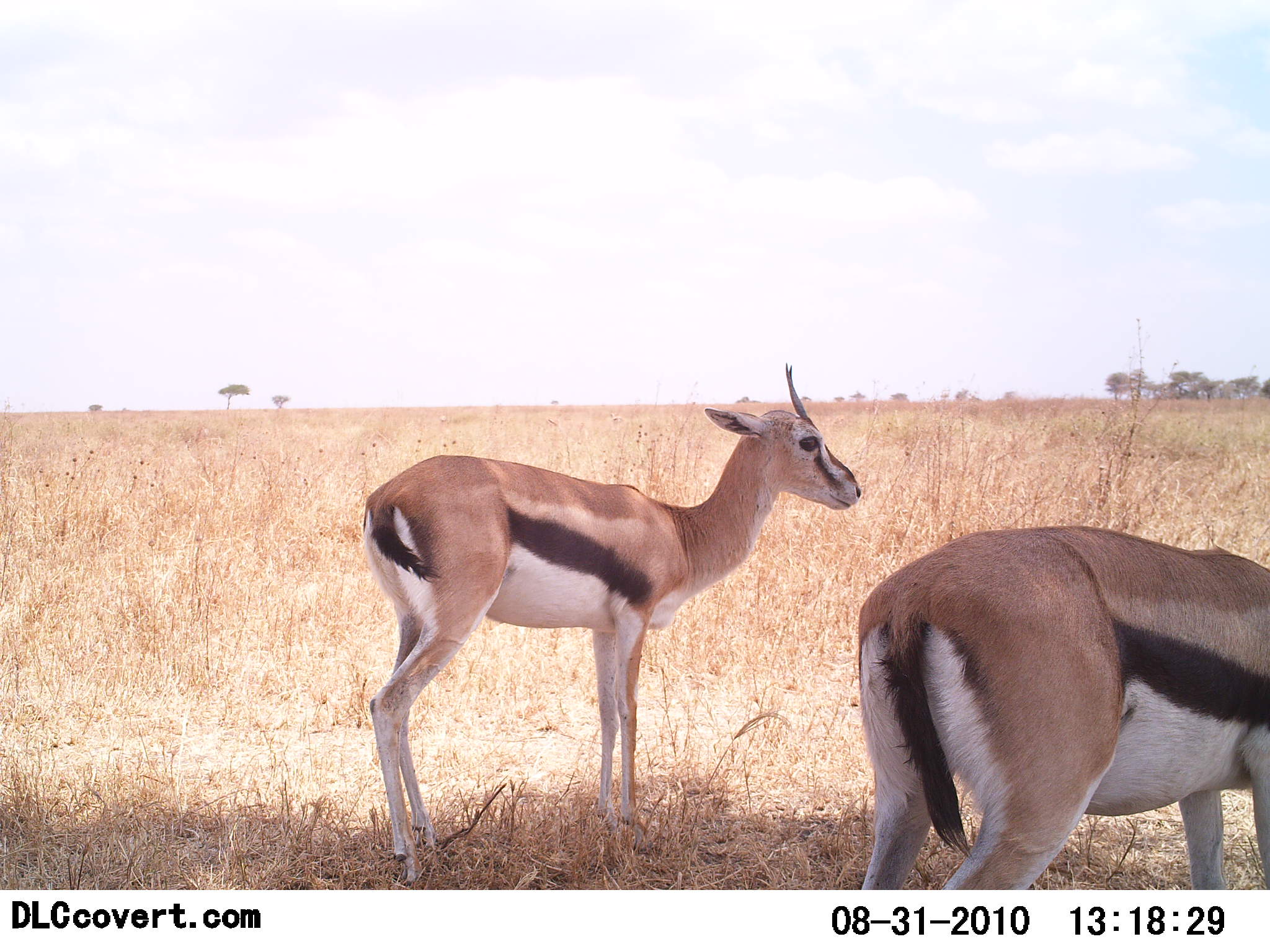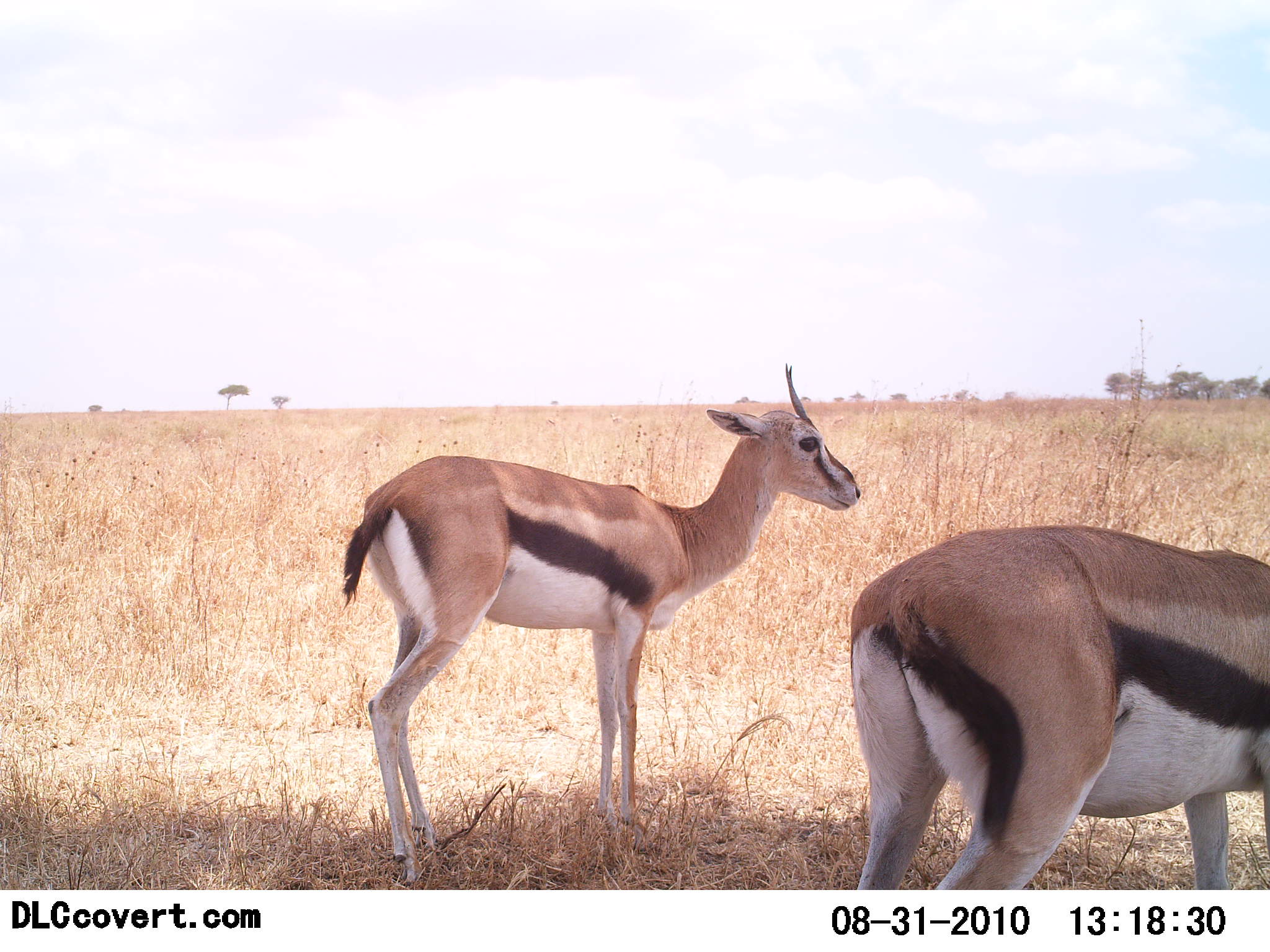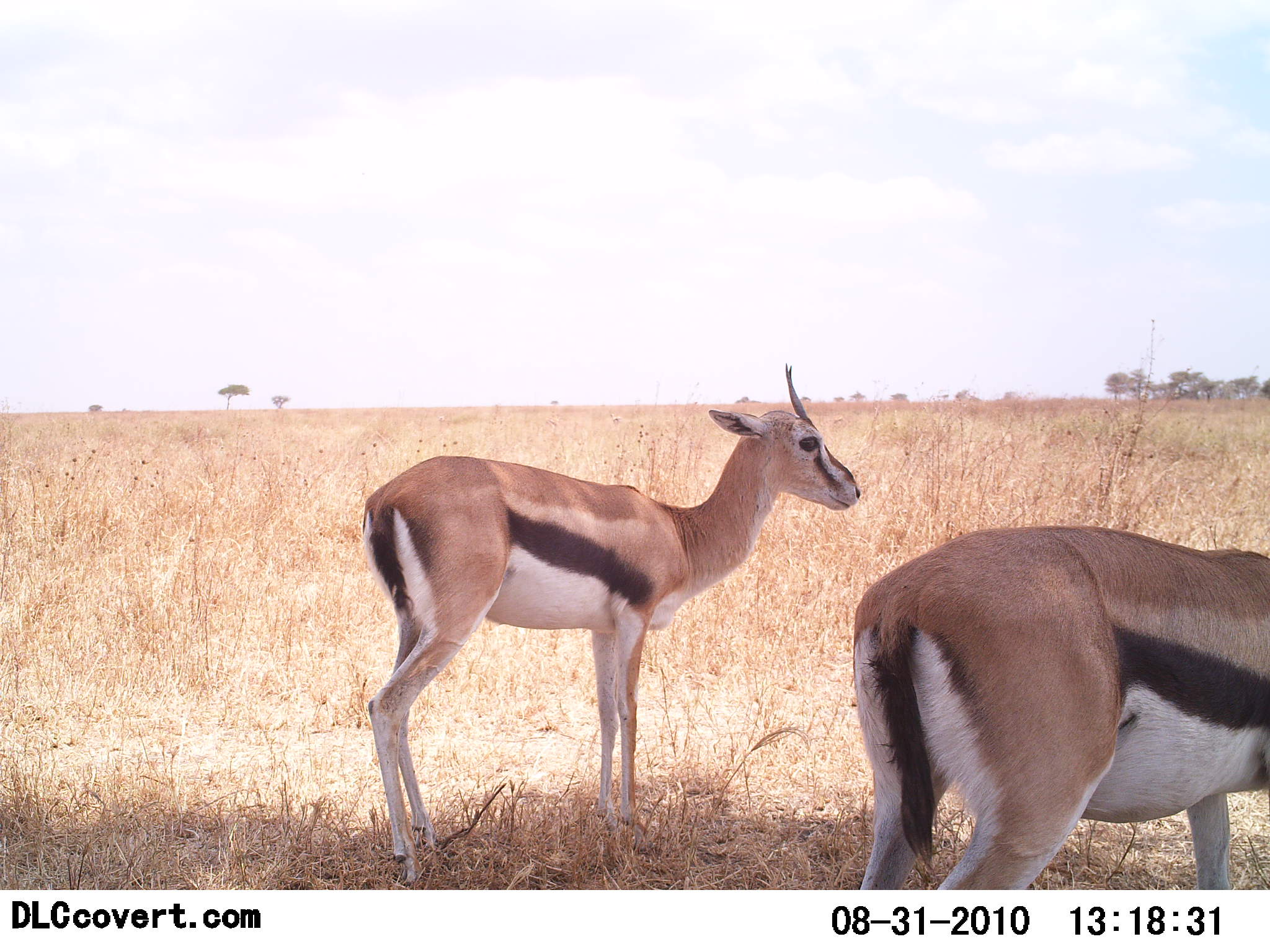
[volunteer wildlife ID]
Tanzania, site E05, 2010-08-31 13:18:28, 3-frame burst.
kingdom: Animalia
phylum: Chordata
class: Mammalia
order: Artiodactyla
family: Bovidae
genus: Eudorcas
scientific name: Eudorcas thomsonii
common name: thomson's gazelle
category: gazellethomsons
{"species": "gazellethomsons (thomson's gazelle) (Eudorcas thomsonii)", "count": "2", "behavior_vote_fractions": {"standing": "100%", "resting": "0%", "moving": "0%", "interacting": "0%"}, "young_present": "0%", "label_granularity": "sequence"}